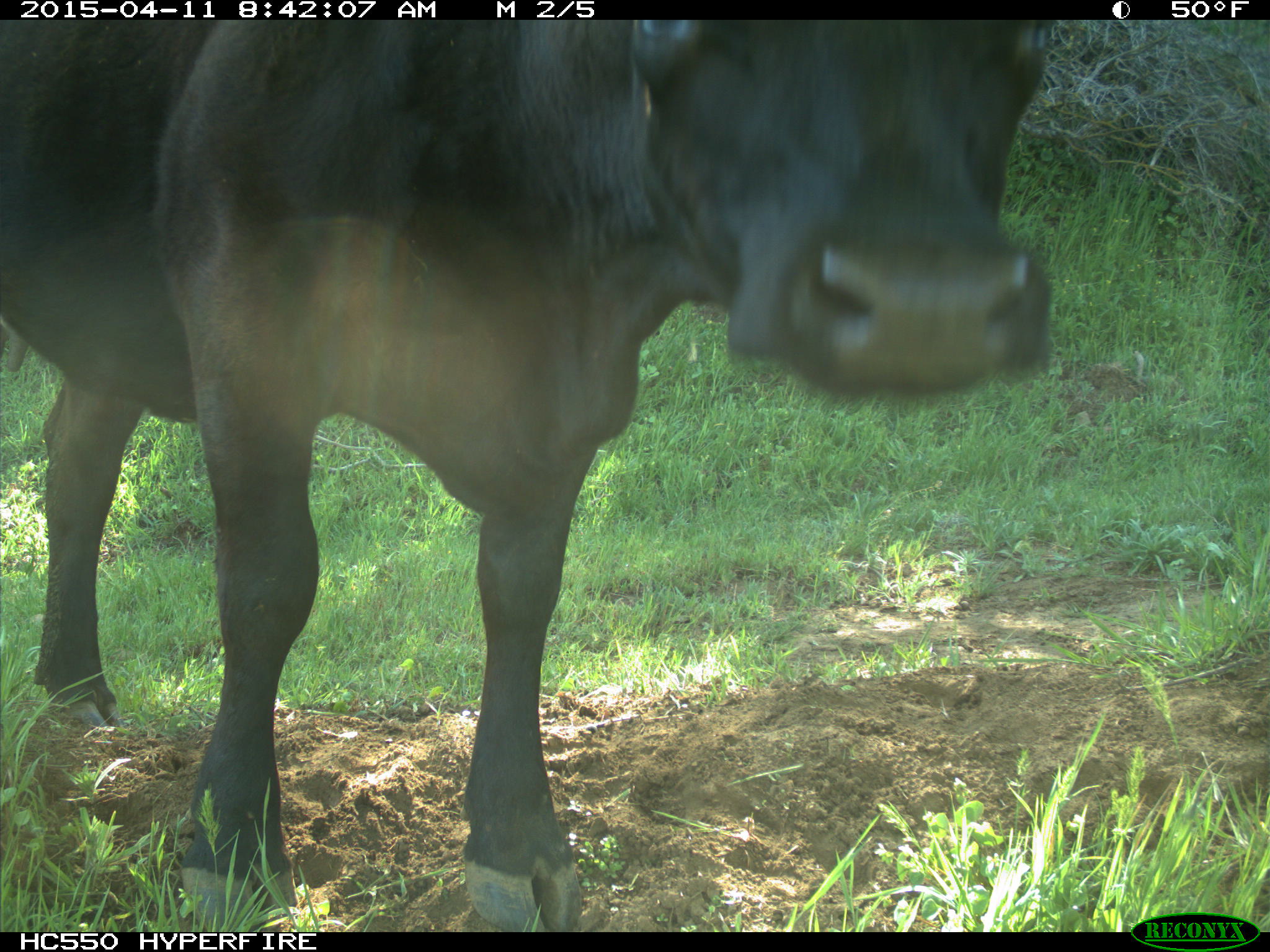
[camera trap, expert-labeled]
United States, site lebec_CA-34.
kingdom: Animalia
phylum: Chordata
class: Mammalia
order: Artiodactyla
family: Bovidae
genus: Bos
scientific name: Bos taurus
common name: domestic cow